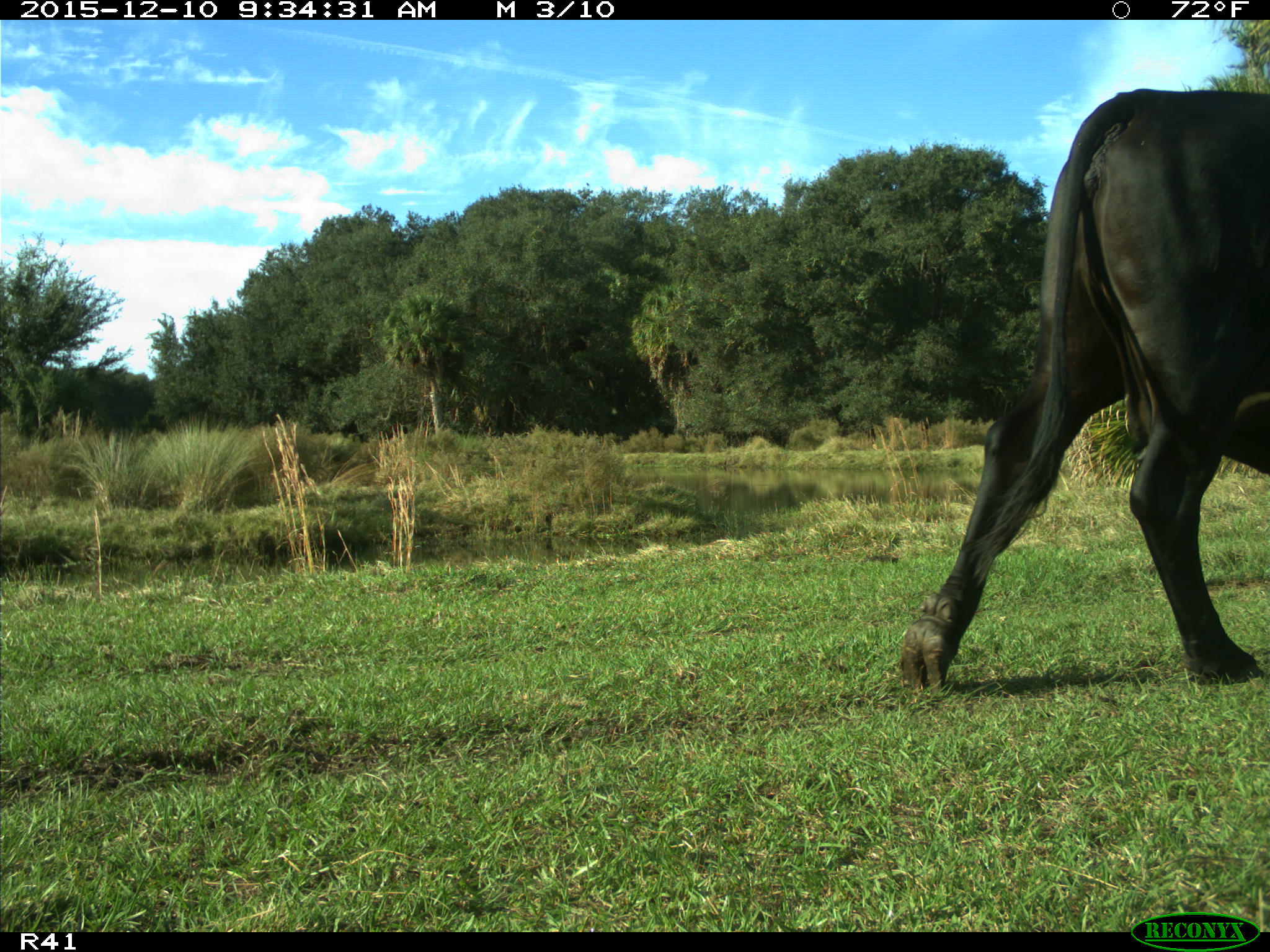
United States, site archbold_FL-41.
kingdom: Animalia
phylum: Chordata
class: Mammalia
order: Artiodactyla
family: Bovidae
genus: Bos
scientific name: Bos taurus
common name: domestic cow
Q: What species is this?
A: Bos taurus (domestic cow).